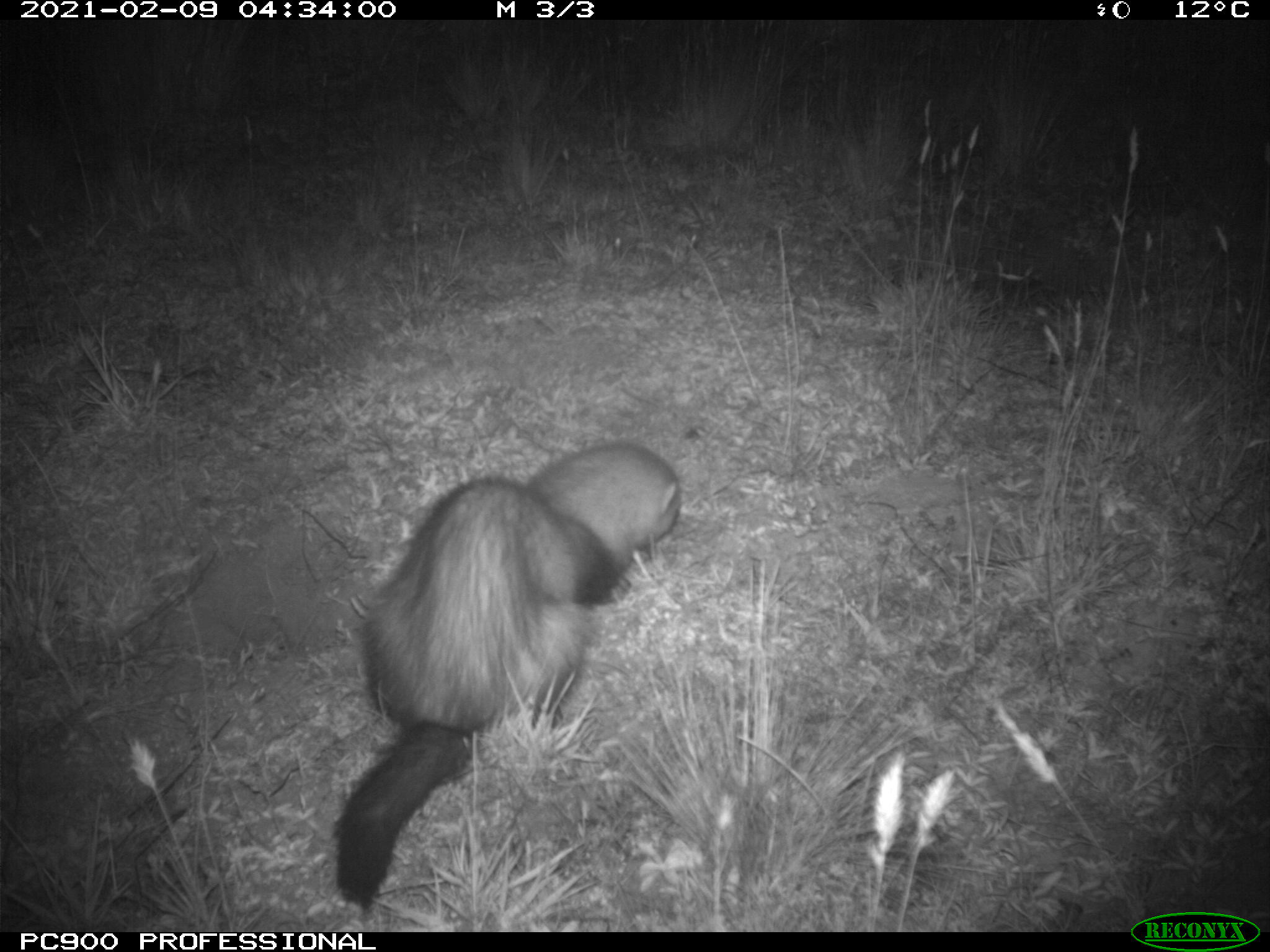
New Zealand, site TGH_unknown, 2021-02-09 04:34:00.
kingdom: Animalia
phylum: Chordata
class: Mammalia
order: Carnivora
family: Mustelidae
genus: Mustela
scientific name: Mustela furo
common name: ferret